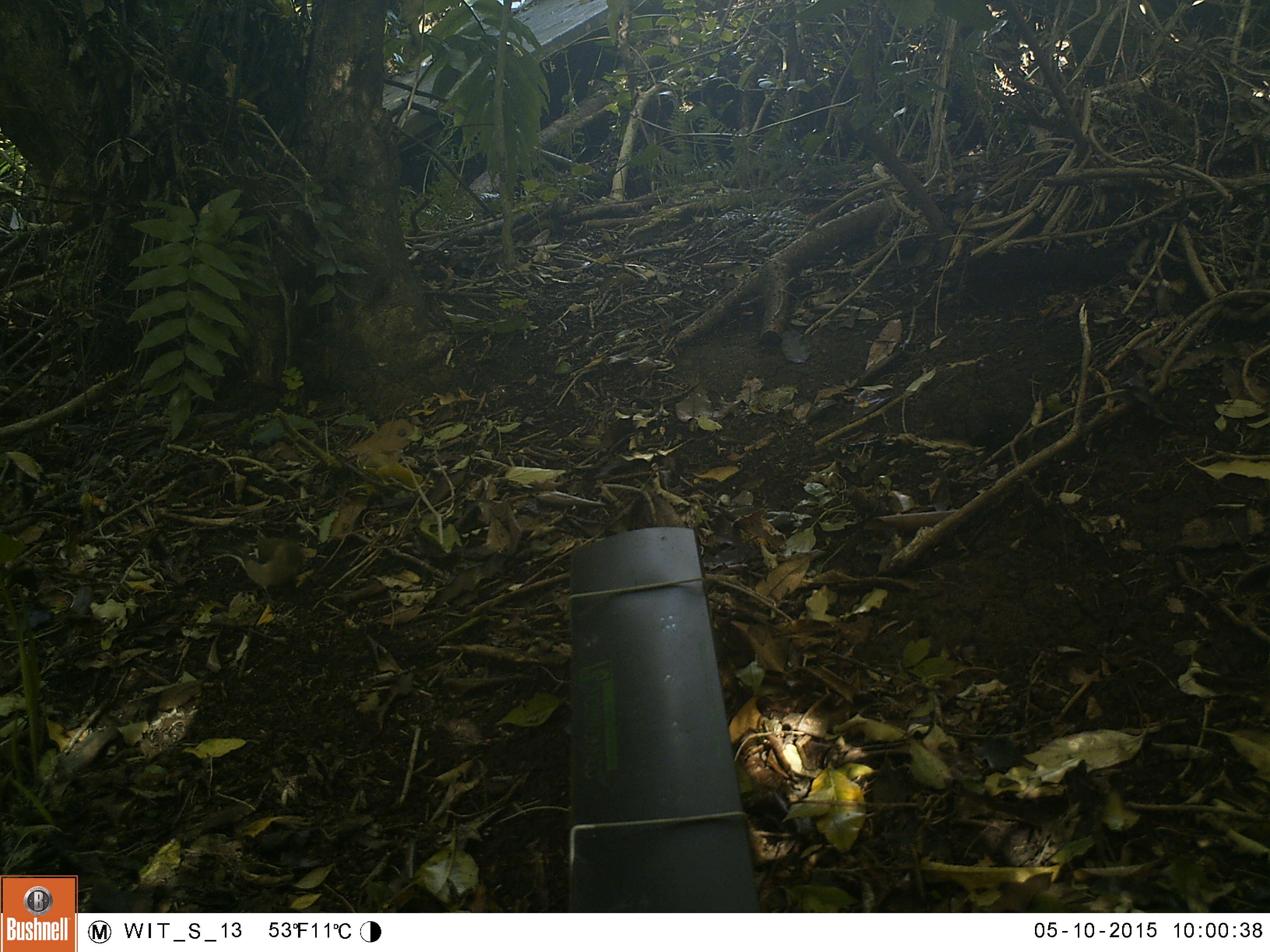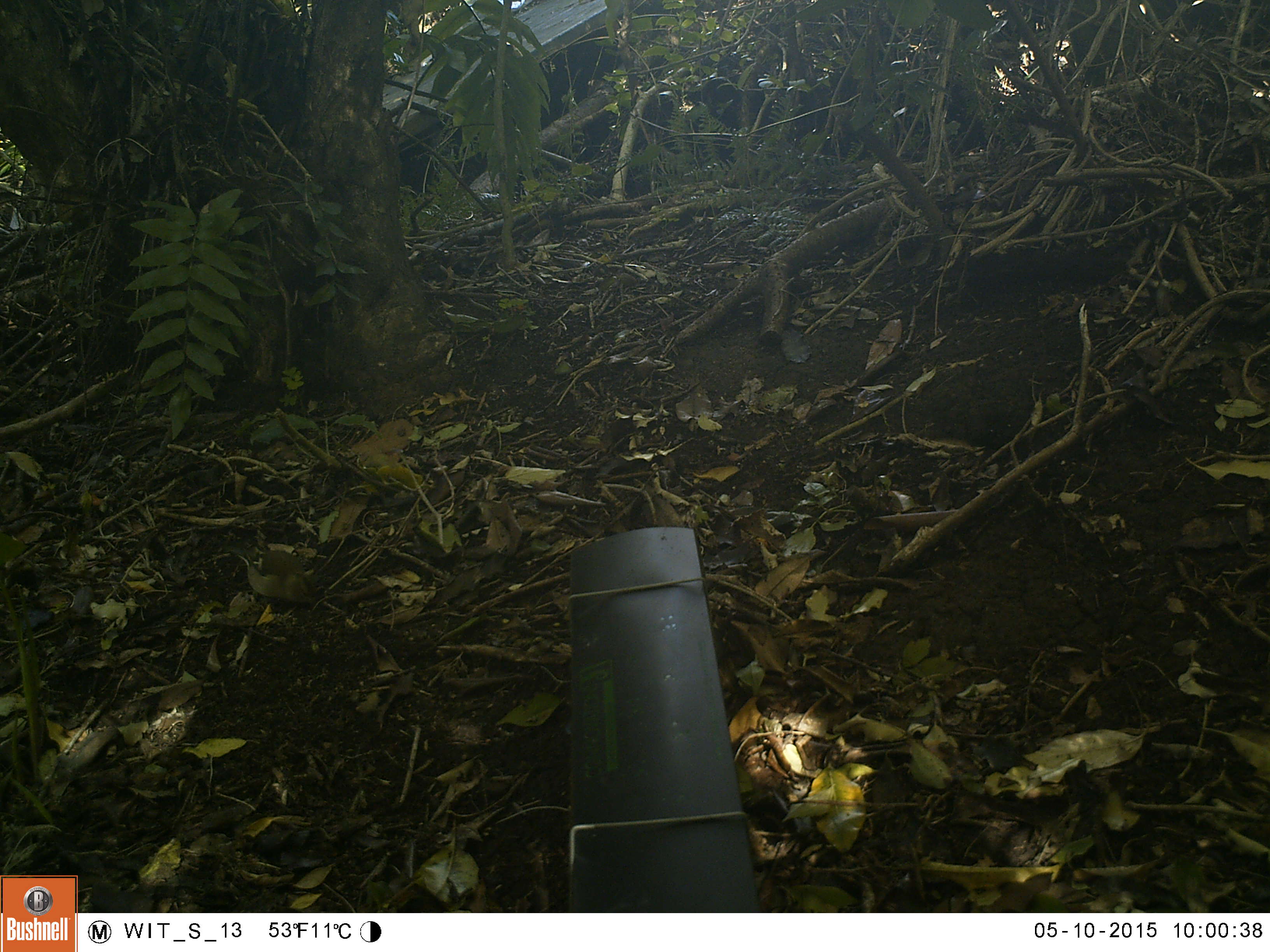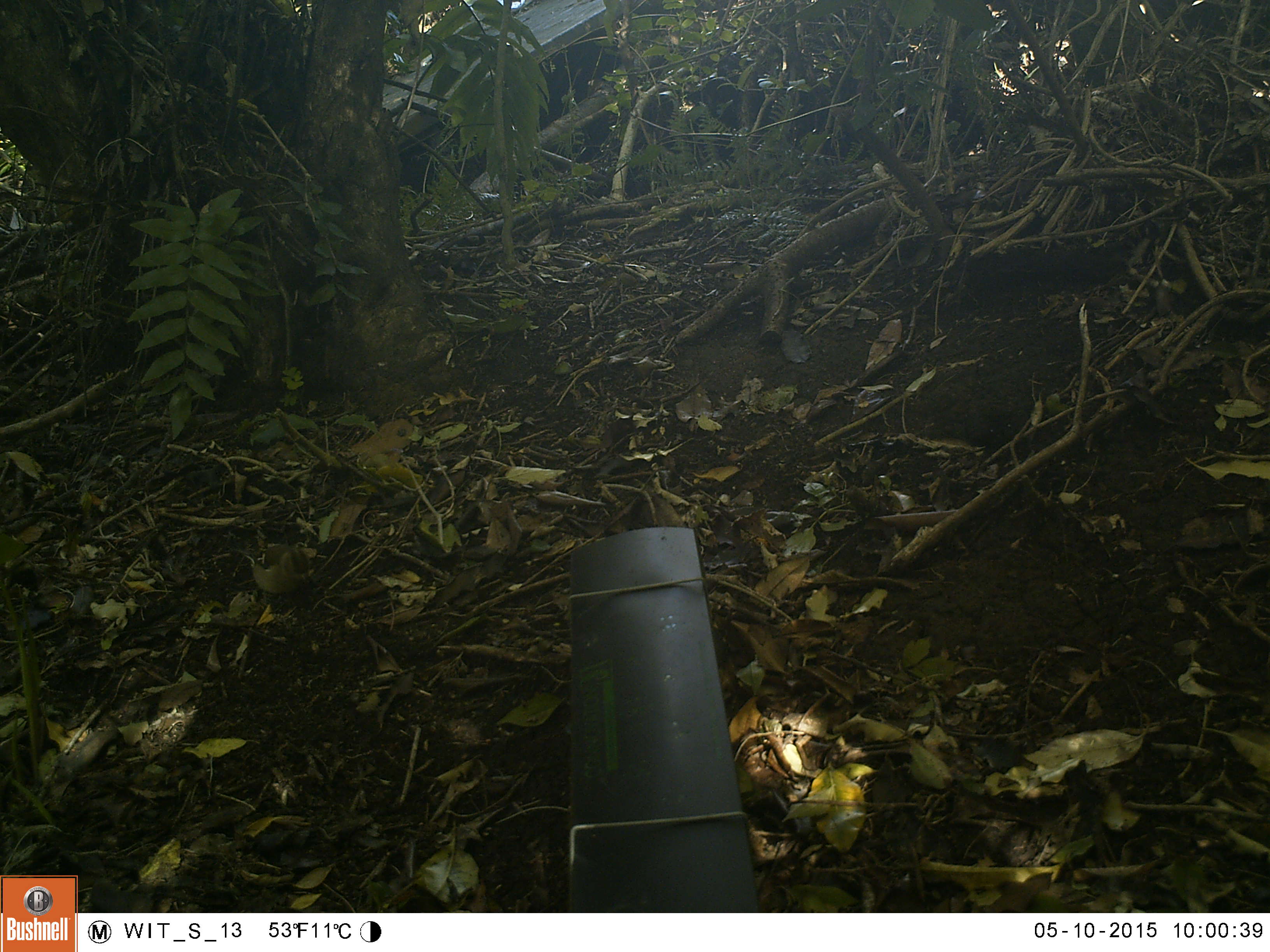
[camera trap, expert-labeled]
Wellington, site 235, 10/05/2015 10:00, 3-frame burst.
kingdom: Animalia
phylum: Chordata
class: Aves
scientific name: Aves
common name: bird